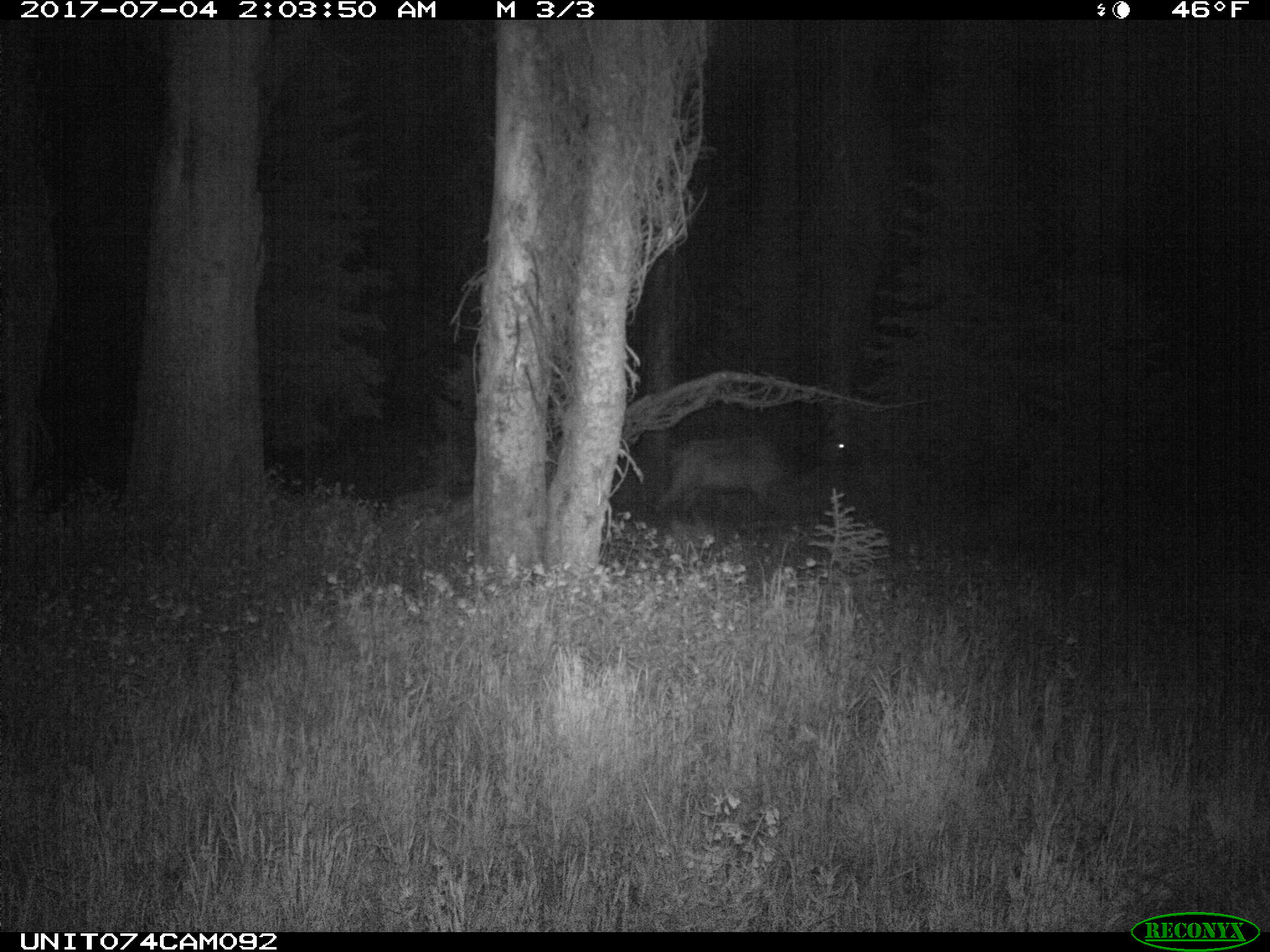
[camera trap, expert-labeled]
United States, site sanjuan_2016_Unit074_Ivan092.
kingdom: Animalia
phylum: Chordata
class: Mammalia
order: Artiodactyla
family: Cervidae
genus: Cervus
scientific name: Cervus elaphus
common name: red deer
Cervus elaphus (red deer).